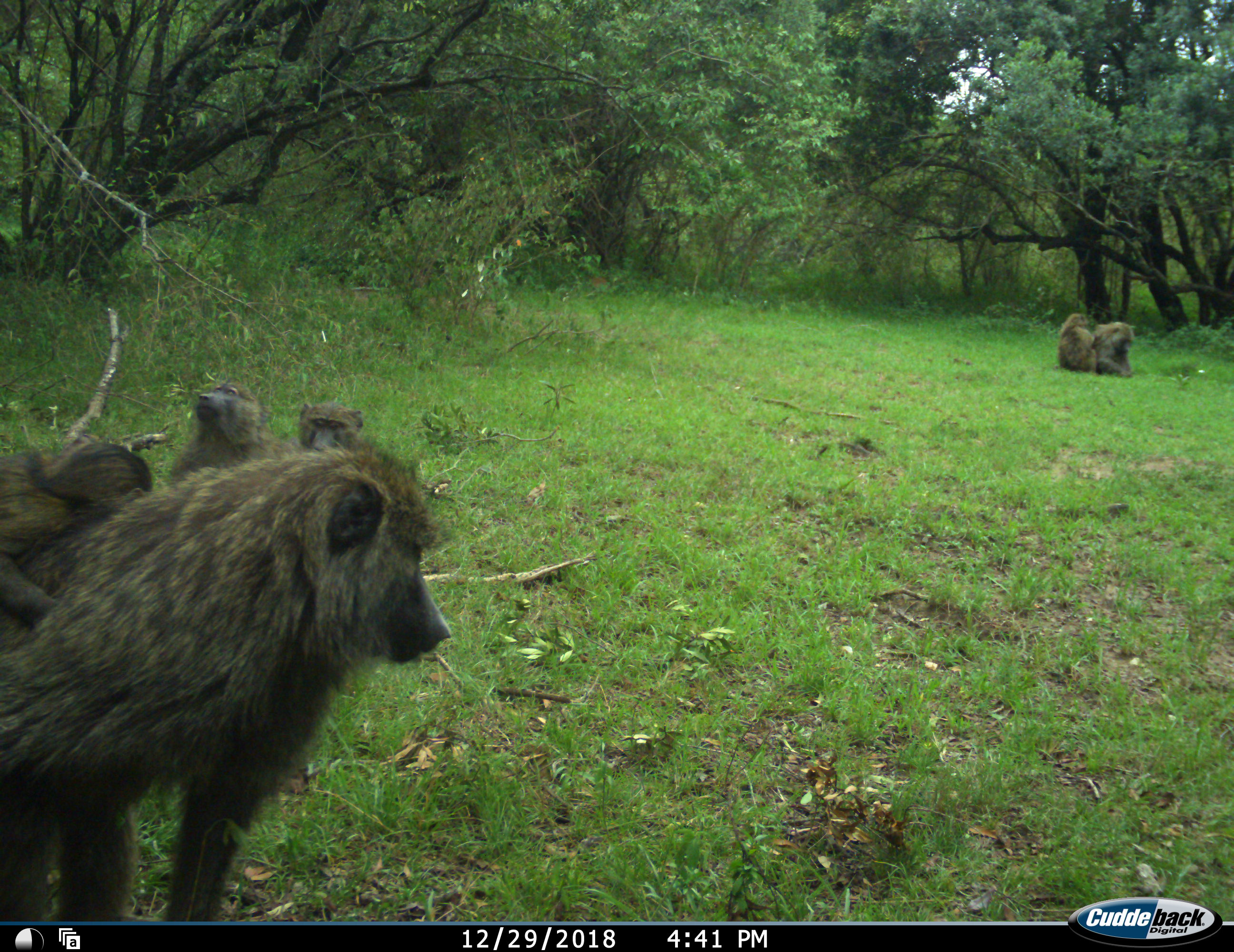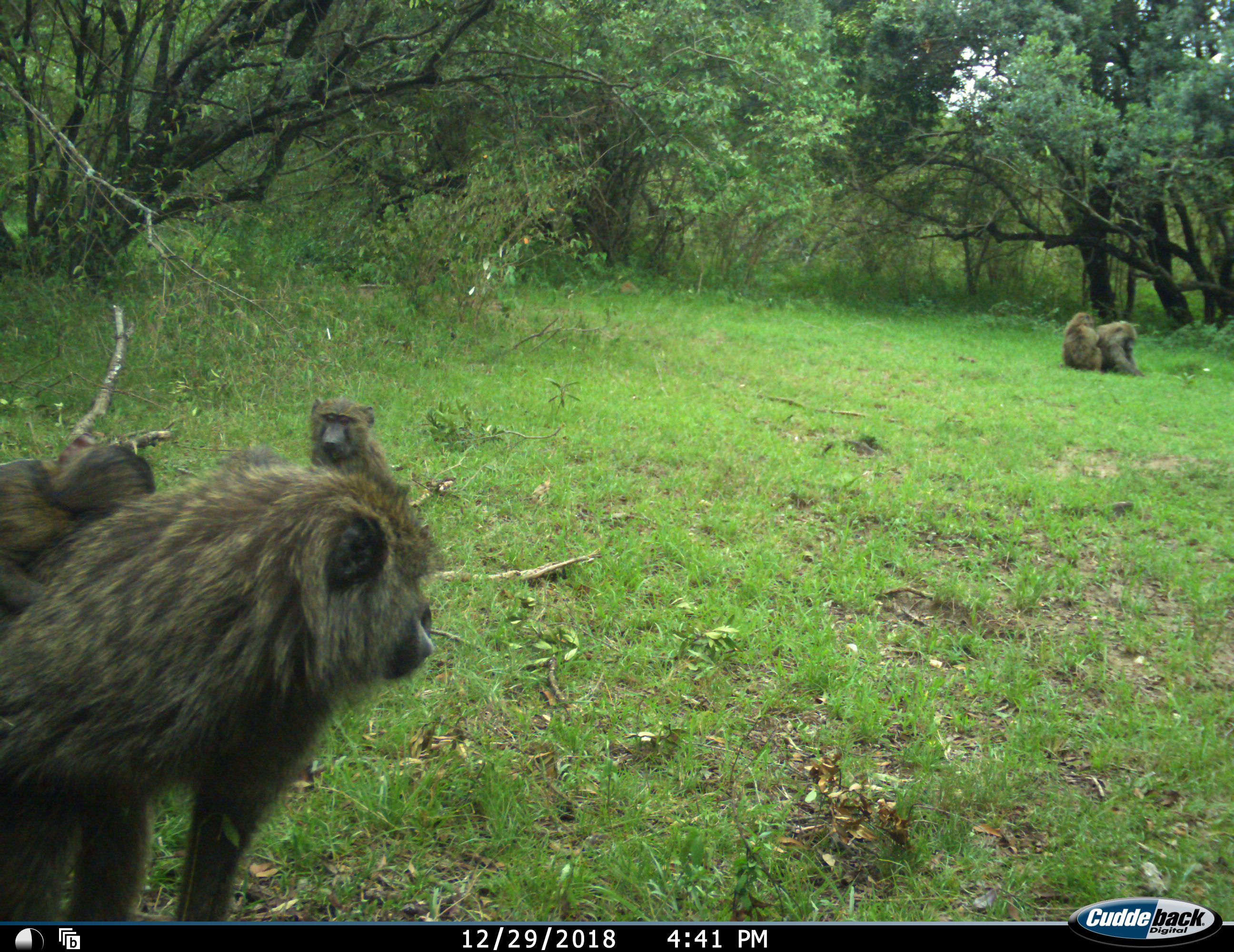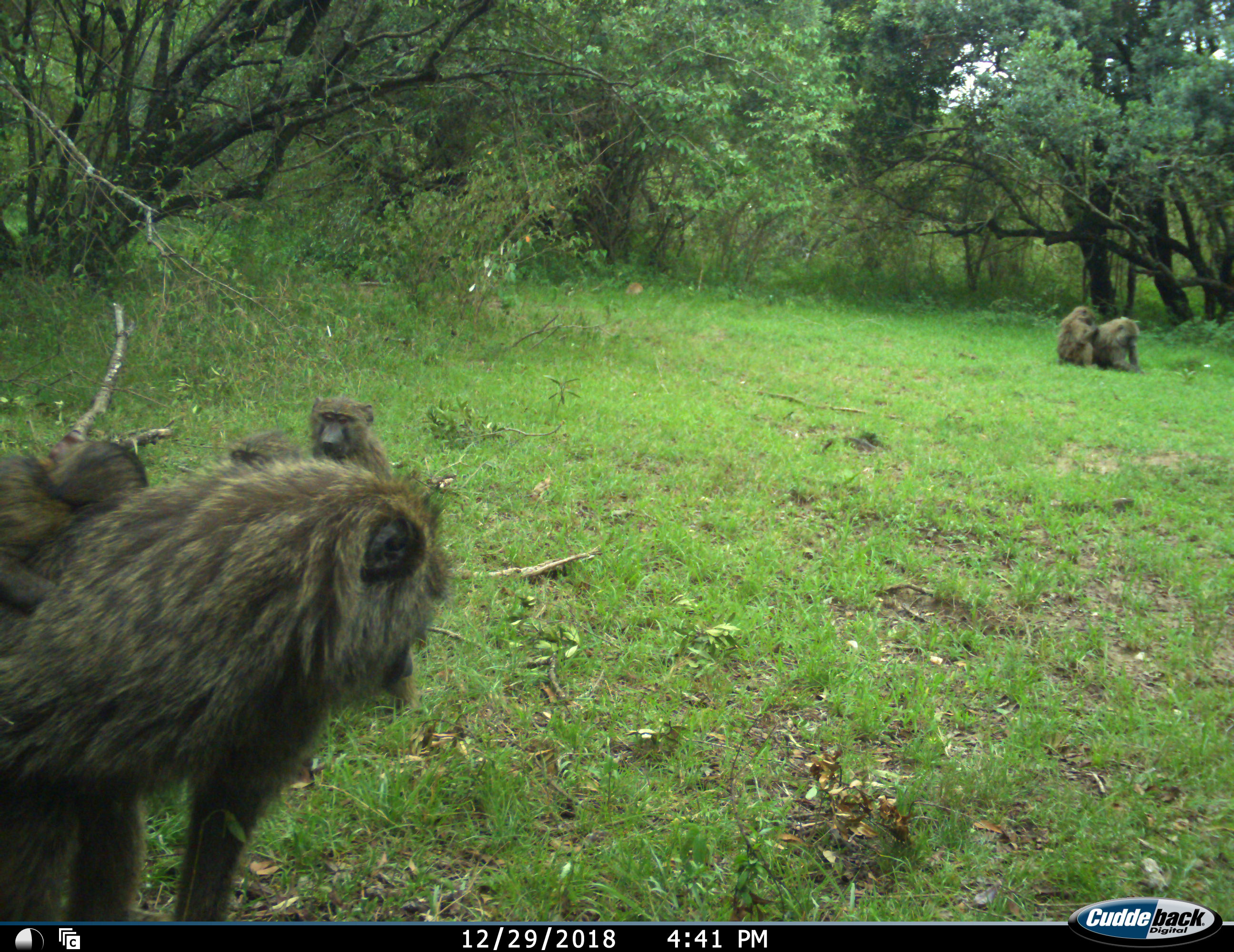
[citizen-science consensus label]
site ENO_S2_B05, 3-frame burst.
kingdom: Animalia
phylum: Chordata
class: Mammalia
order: Primates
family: Cercopithecidae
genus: Papio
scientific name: Papio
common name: baboon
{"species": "baboon (Papio)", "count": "6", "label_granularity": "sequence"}